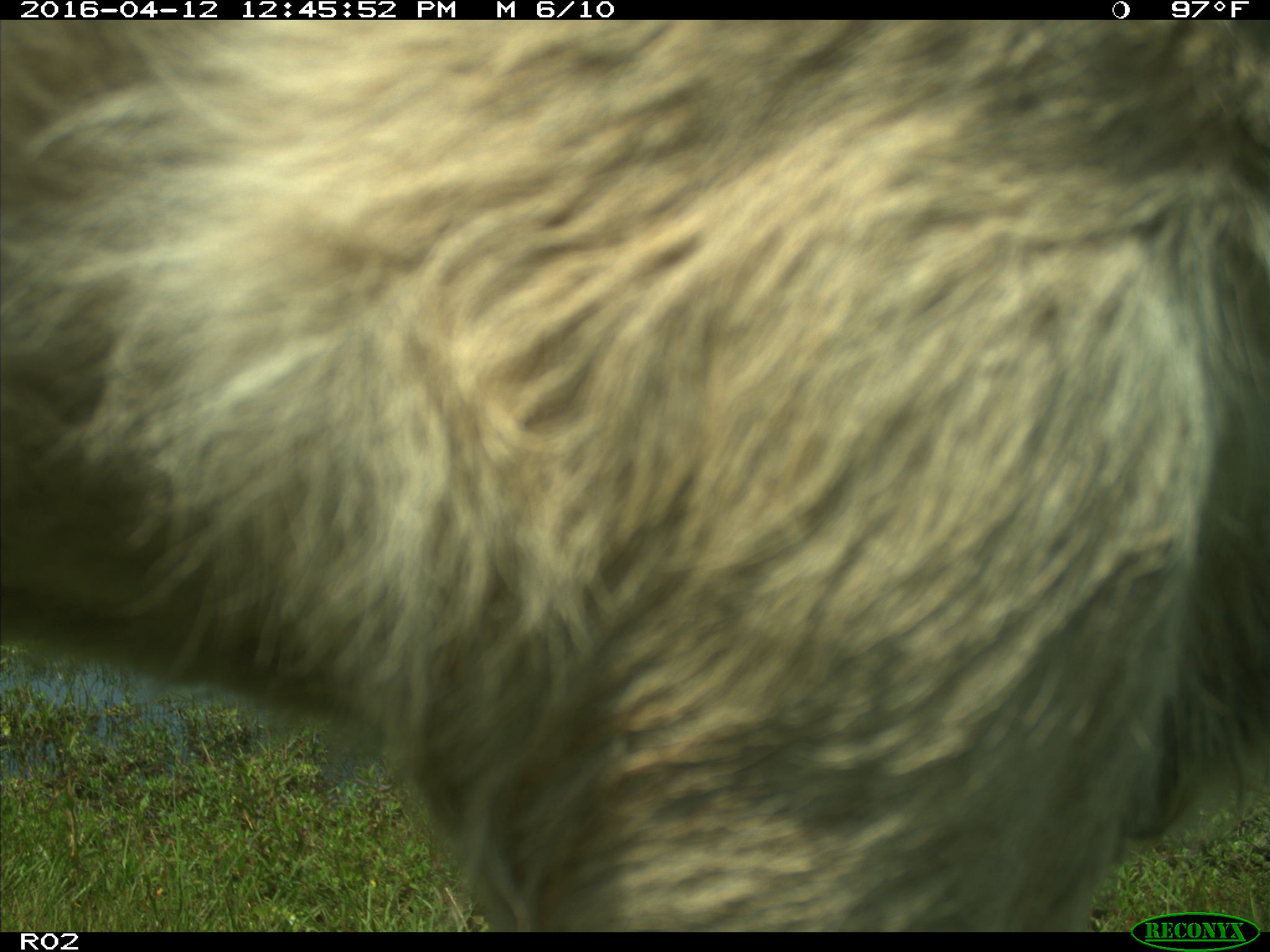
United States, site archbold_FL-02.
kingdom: Animalia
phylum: Chordata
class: Mammalia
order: Artiodactyla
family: Bovidae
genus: Bos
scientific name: Bos taurus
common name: domestic cow